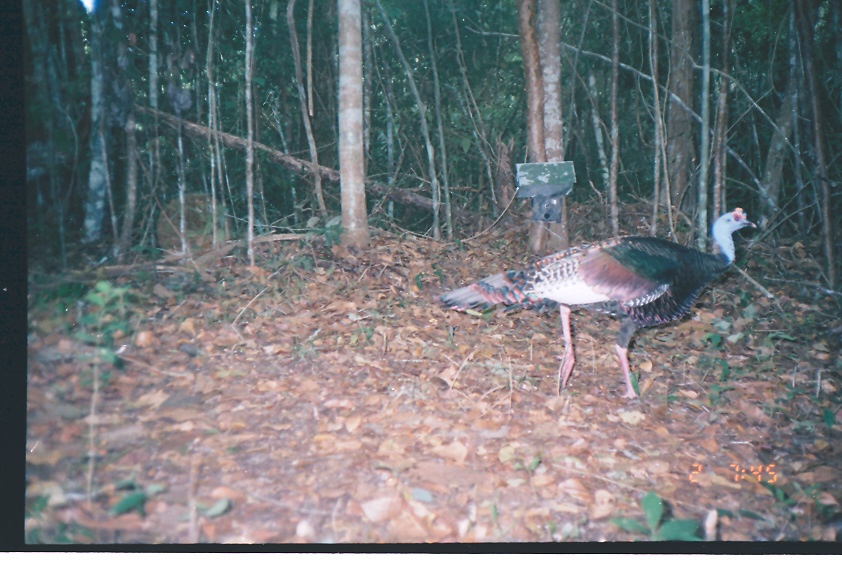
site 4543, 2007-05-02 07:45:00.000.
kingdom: Animalia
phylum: Chordata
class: Aves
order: Galliformes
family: Phasianidae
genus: Meleagris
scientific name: Meleagris ocellata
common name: ocellated turkey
Meleagris ocellata (ocellated turkey), count 1.